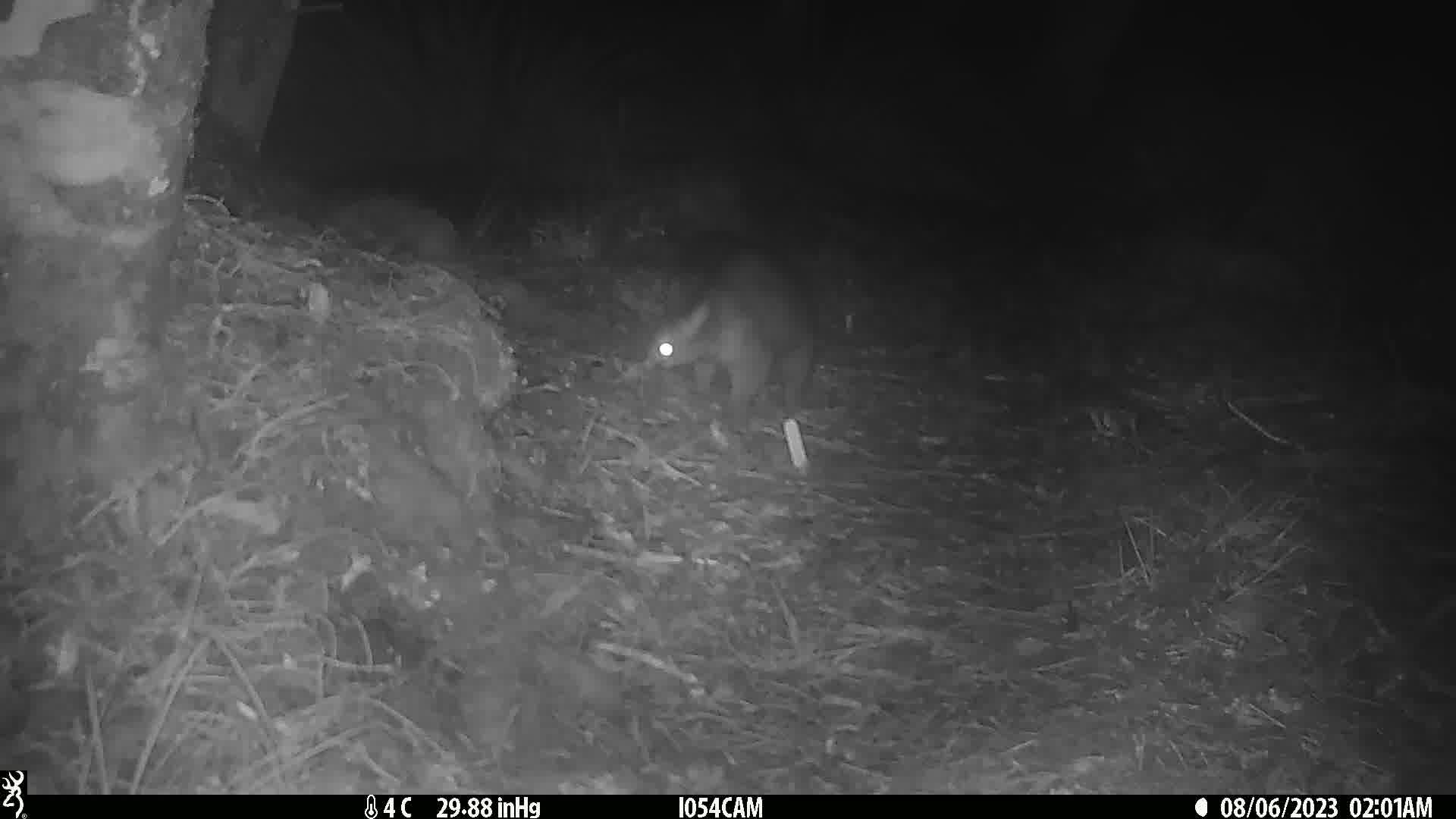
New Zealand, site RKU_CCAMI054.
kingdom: Animalia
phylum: Chordata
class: Mammalia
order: Diprotodontia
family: Phalangeridae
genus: Trichosurus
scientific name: Trichosurus vulpecula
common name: common brushtail possum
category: possum